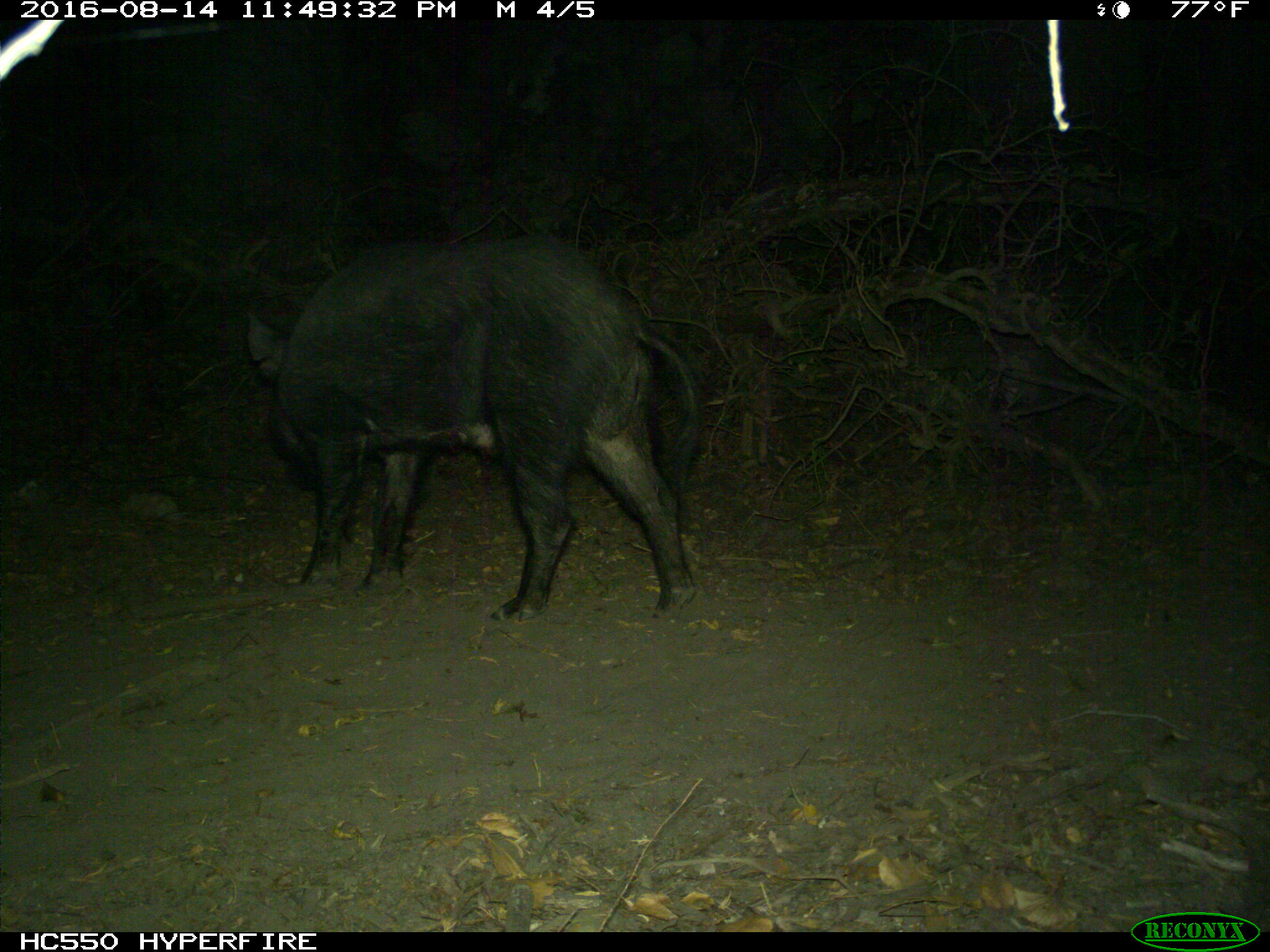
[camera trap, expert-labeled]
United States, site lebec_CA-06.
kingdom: Animalia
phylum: Chordata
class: Mammalia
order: Artiodactyla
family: Suidae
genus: Sus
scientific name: Sus scrofa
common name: wild boar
Sus scrofa (wild boar).